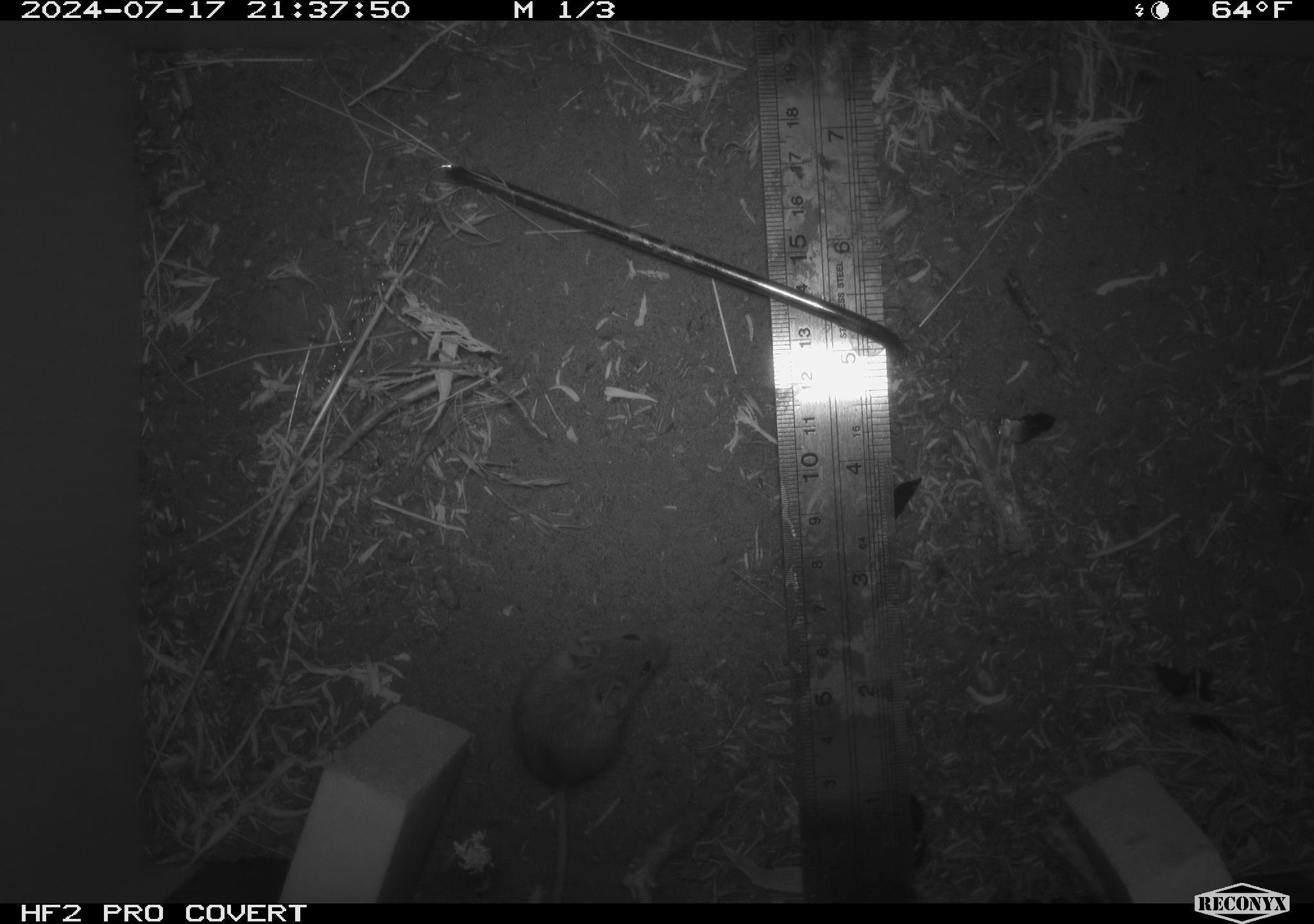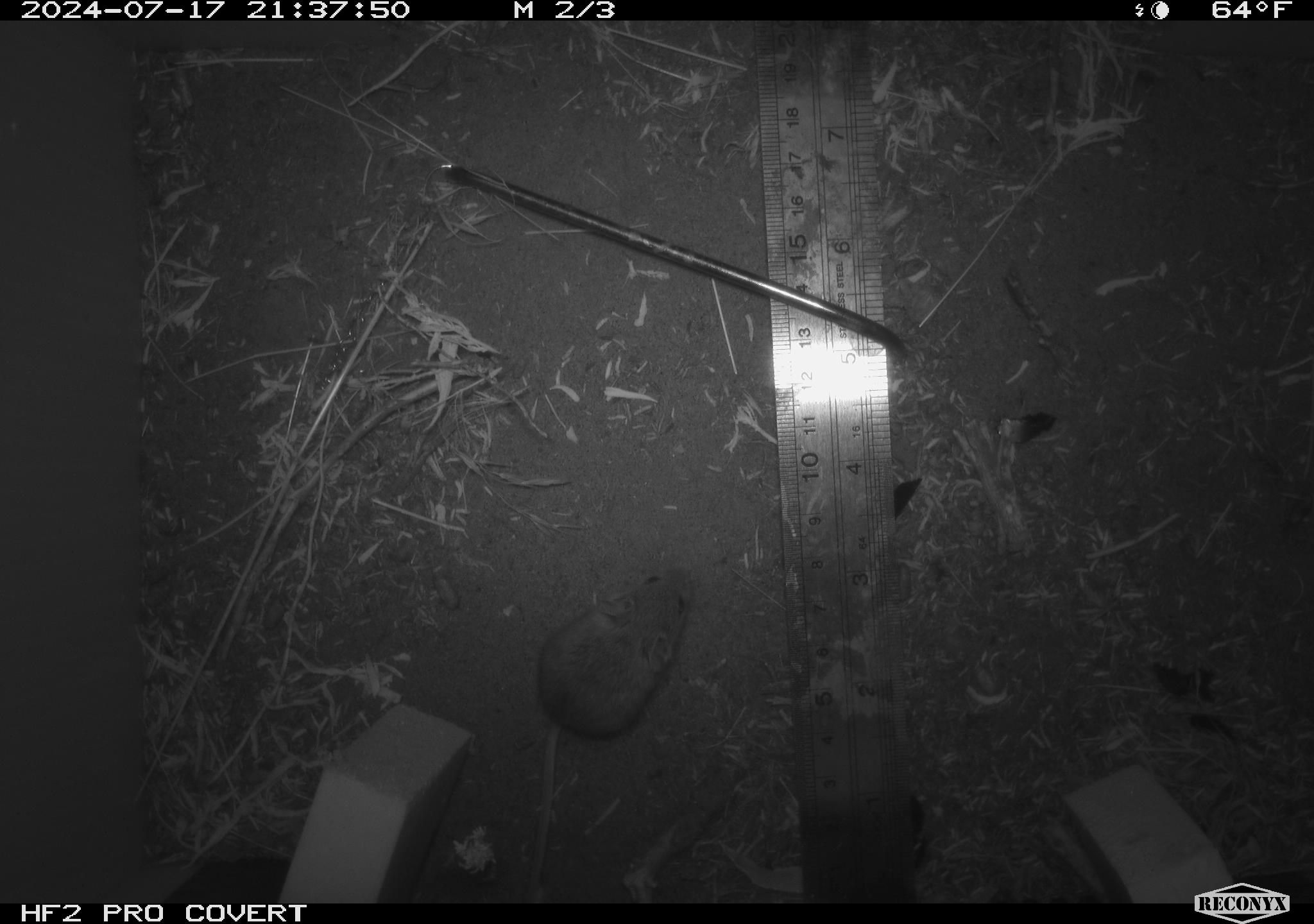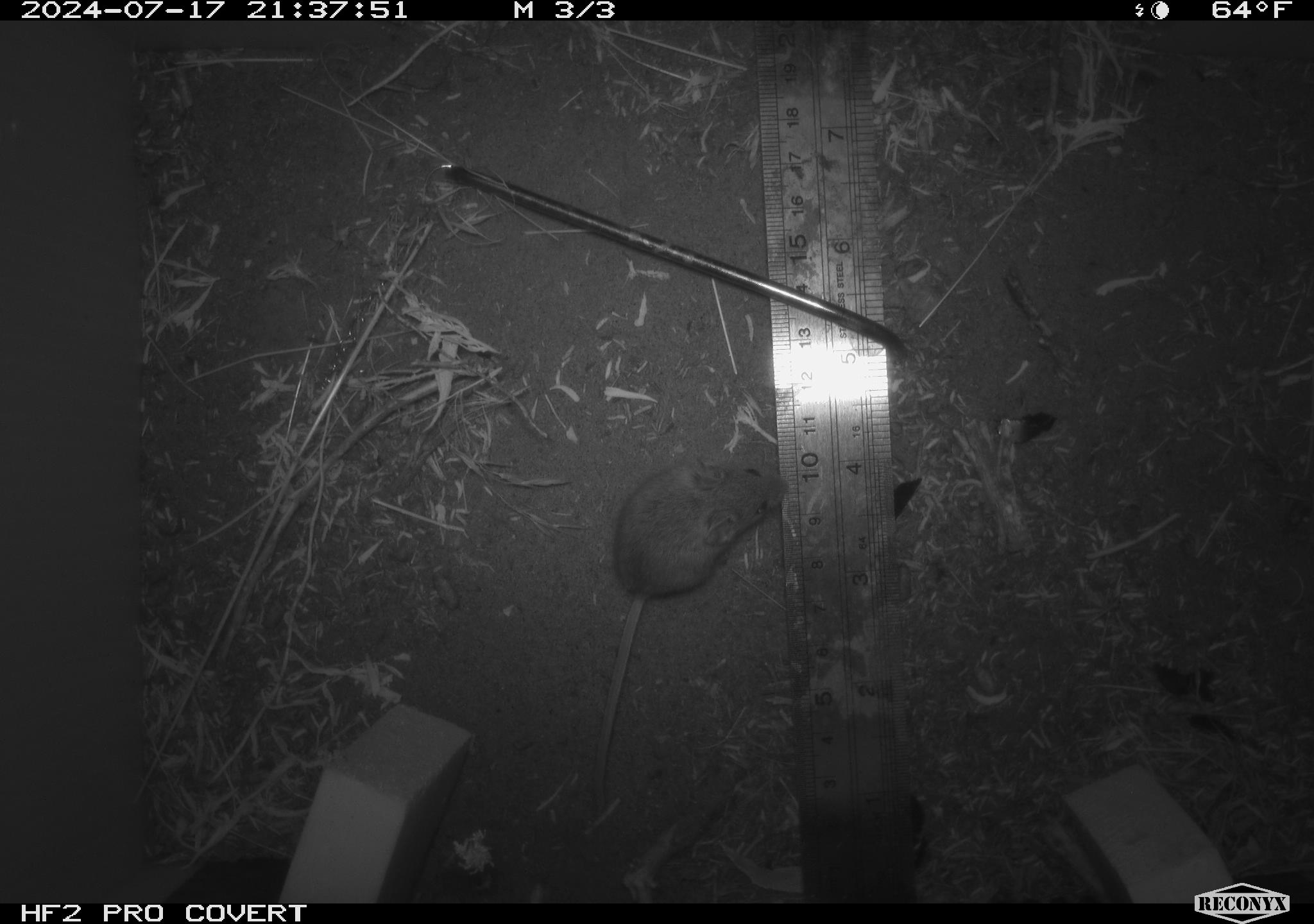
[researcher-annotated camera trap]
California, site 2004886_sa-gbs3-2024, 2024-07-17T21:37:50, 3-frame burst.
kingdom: Animalia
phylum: Chordata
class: Mammalia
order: Rodentia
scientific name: Rodentia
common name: mouse species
Mouse species (Rodentia).